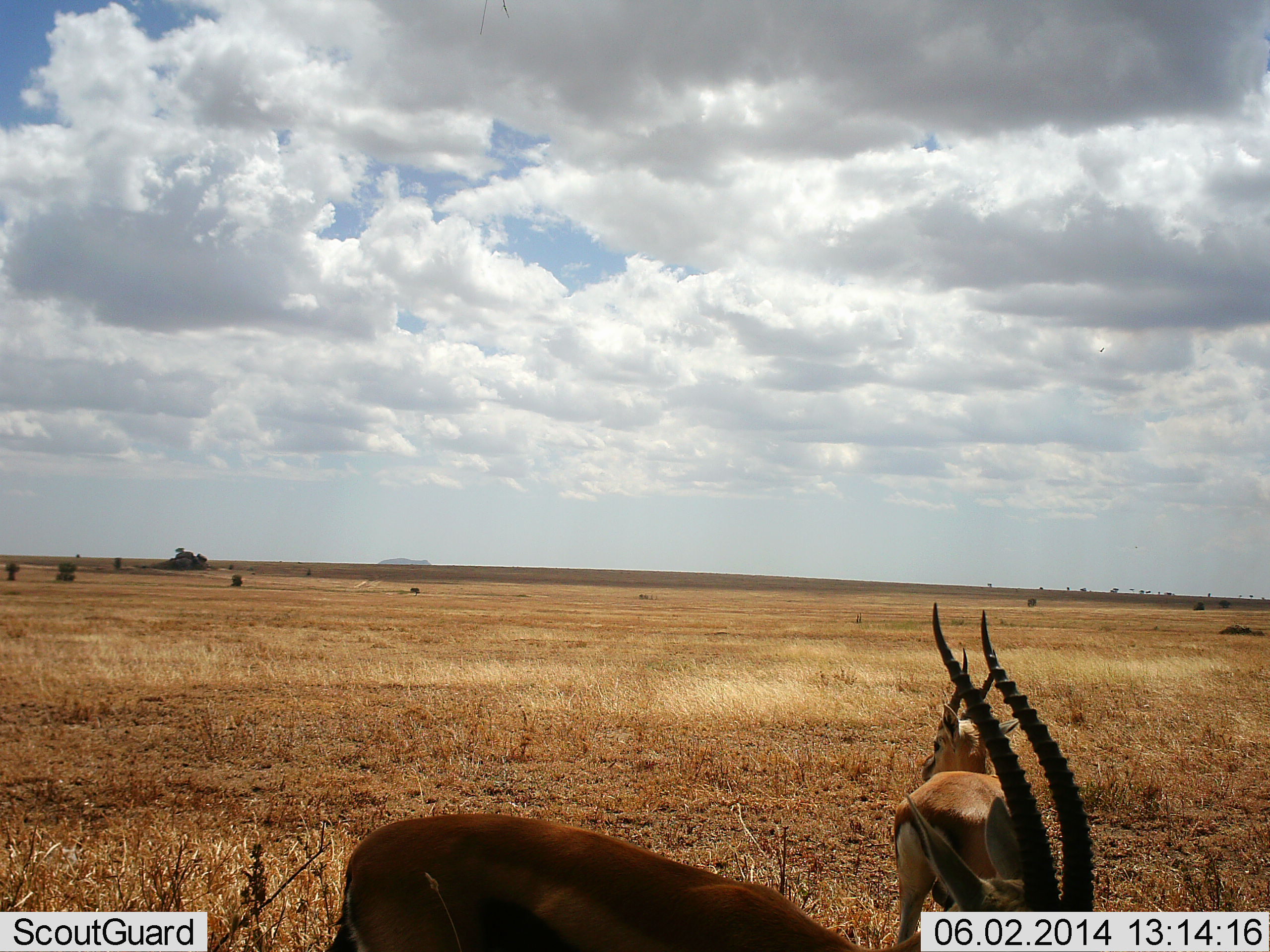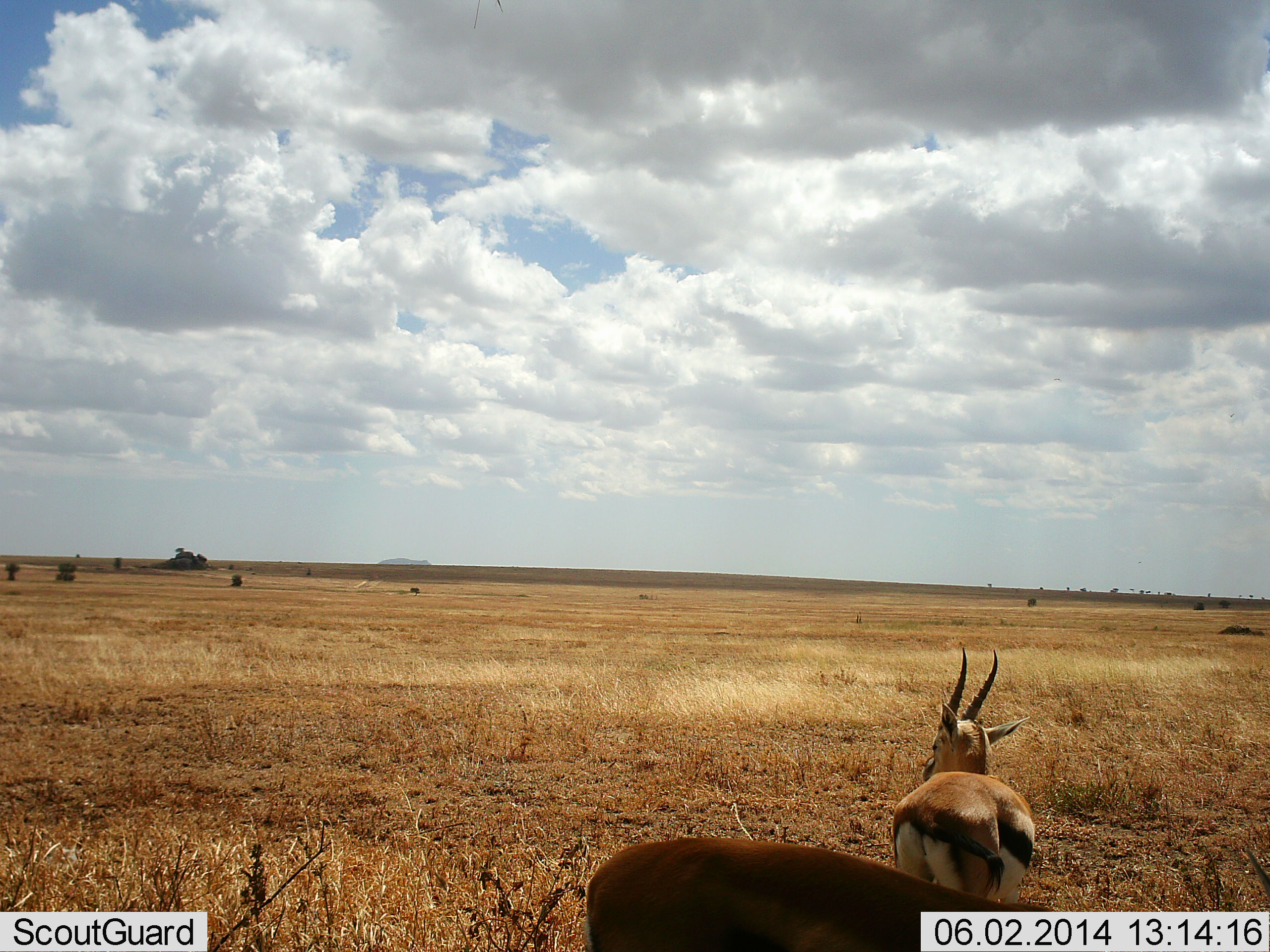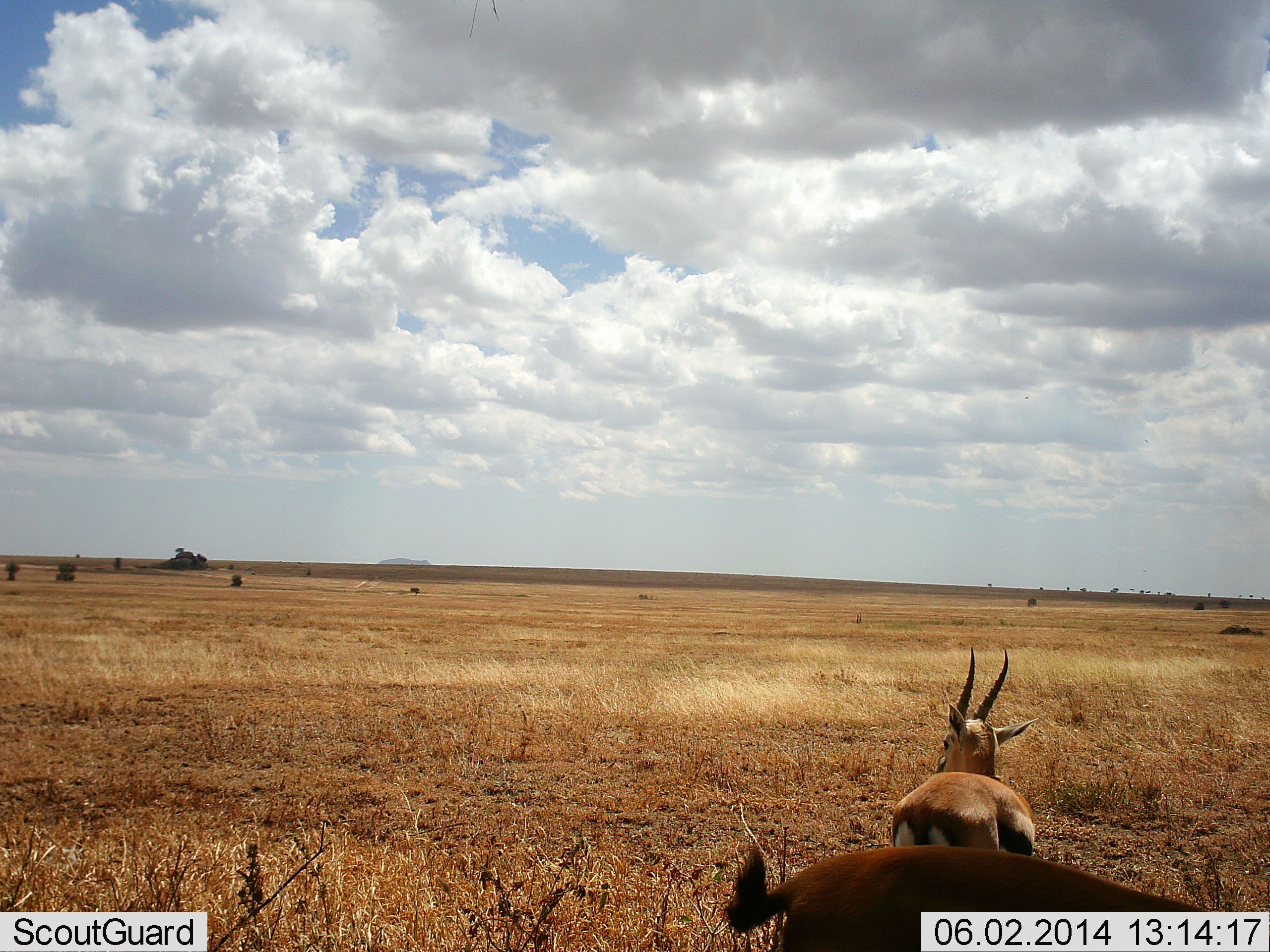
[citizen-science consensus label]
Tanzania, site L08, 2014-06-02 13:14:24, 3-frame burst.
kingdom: Animalia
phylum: Chordata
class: Mammalia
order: Artiodactyla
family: Bovidae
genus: Eudorcas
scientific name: Eudorcas thomsonii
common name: thomson's gazelle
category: gazellethomsons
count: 2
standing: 80%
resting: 10%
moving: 10%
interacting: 0%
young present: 0%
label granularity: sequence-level